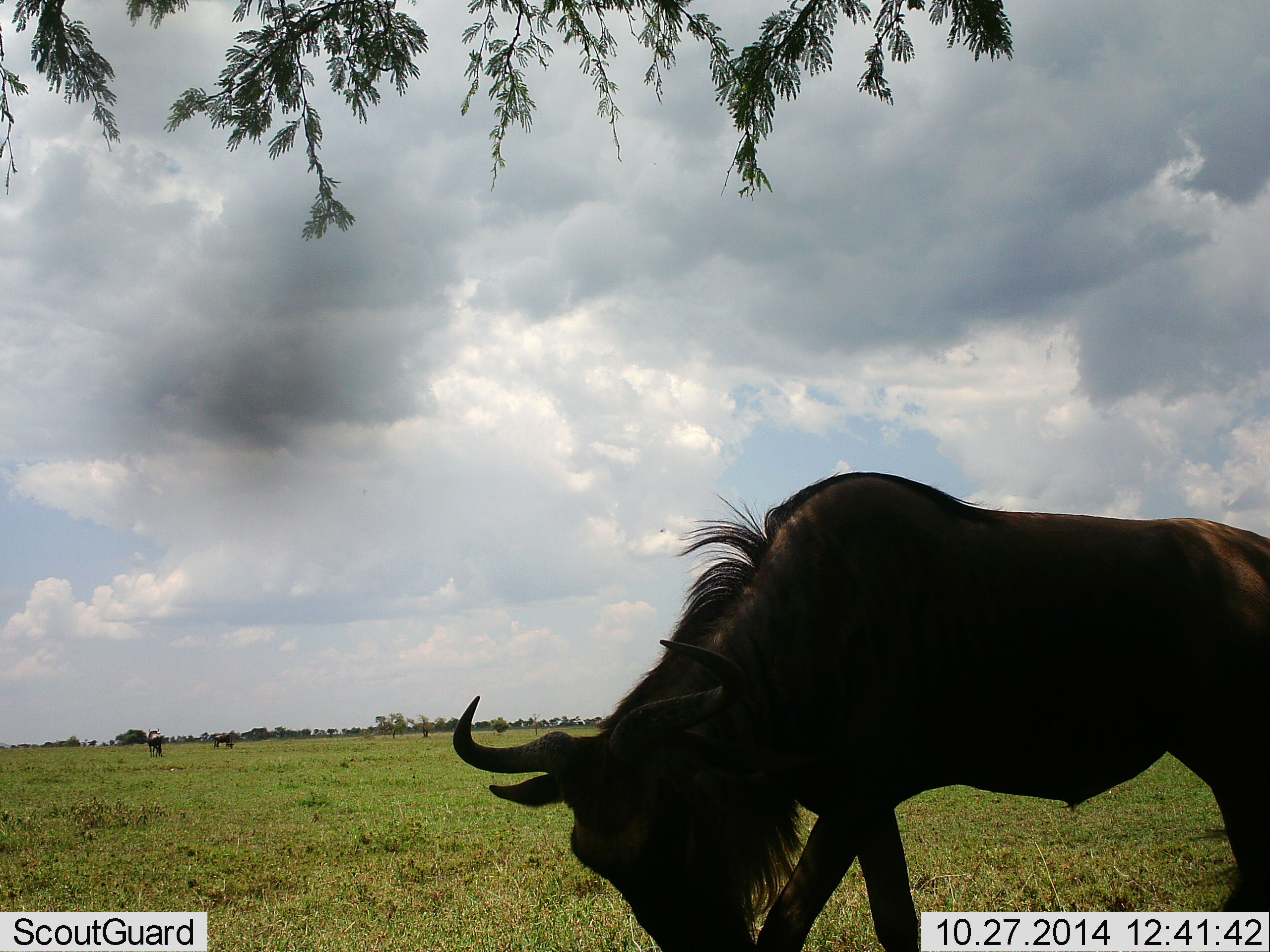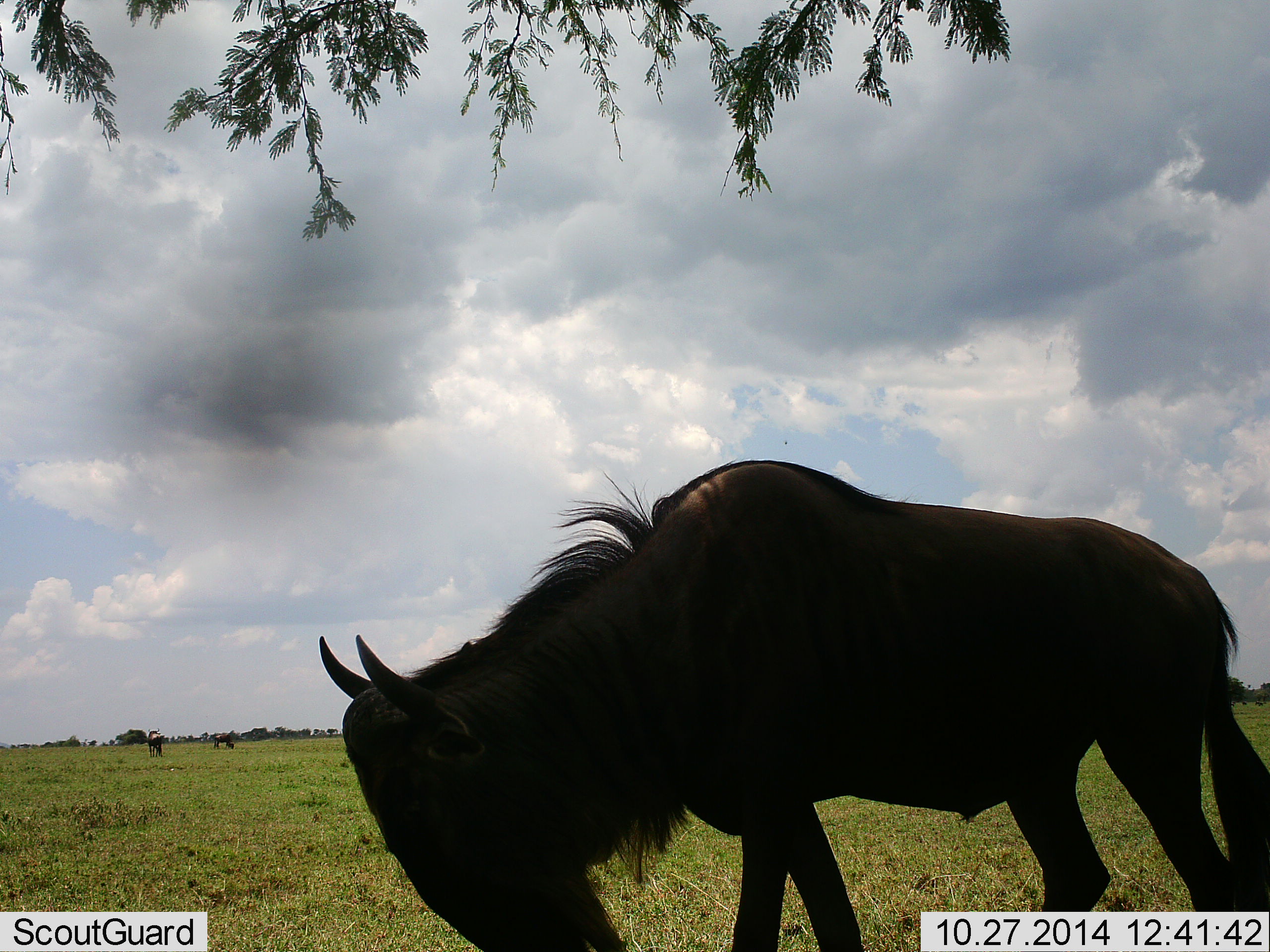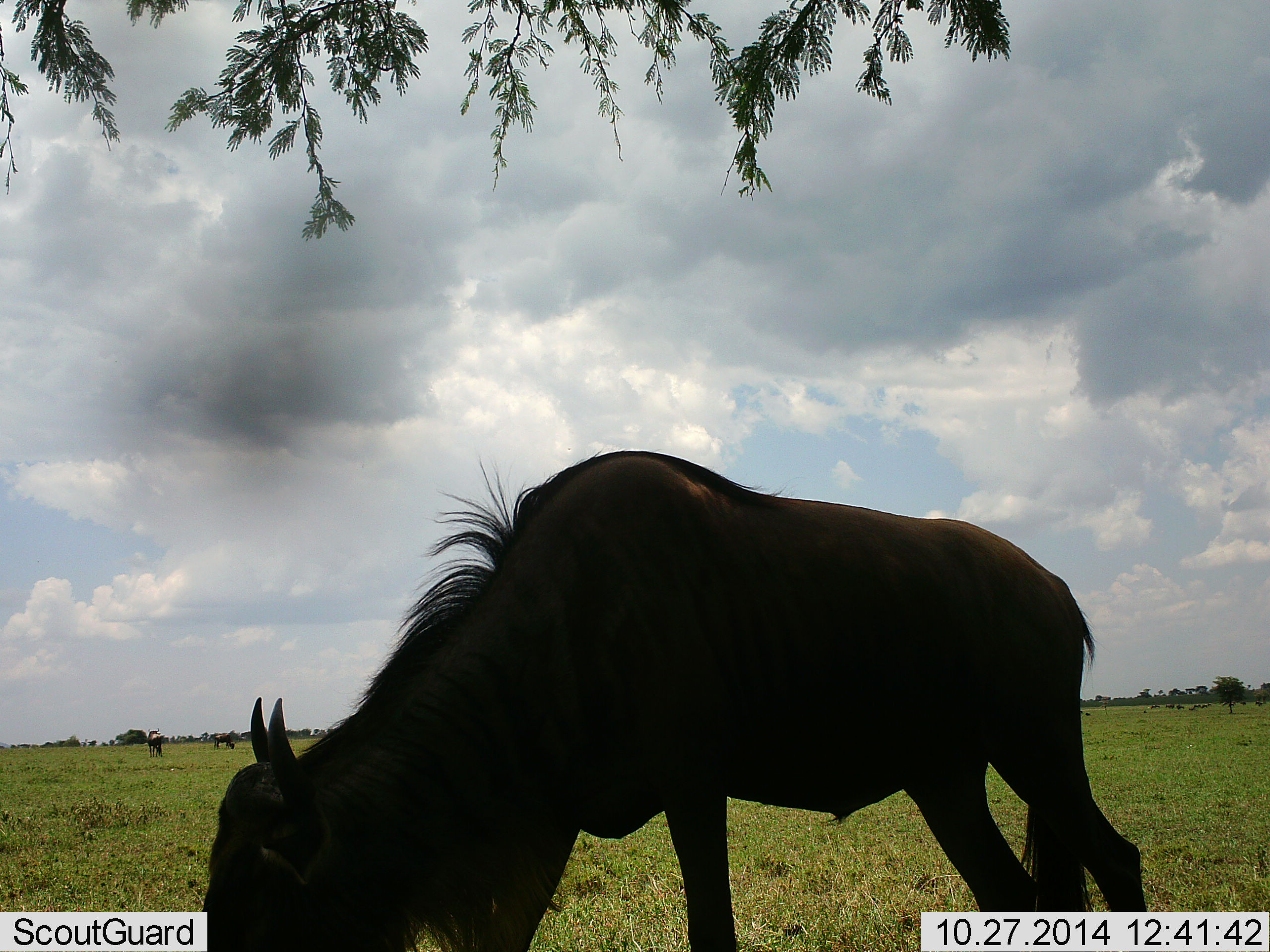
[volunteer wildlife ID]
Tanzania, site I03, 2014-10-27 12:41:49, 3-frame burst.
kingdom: Animalia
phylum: Chordata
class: Mammalia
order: Artiodactyla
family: Bovidae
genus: Connochaetes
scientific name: Connochaetes taurinus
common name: blue wildebeest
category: wildebeest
Wildebeest (blue wildebeest) (Connochaetes taurinus), count 3. Behavior (volunteer vote fractions): standing 33%, resting 0%, moving 58%, interacting 0%. Young present (vote fraction): 0%. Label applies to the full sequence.